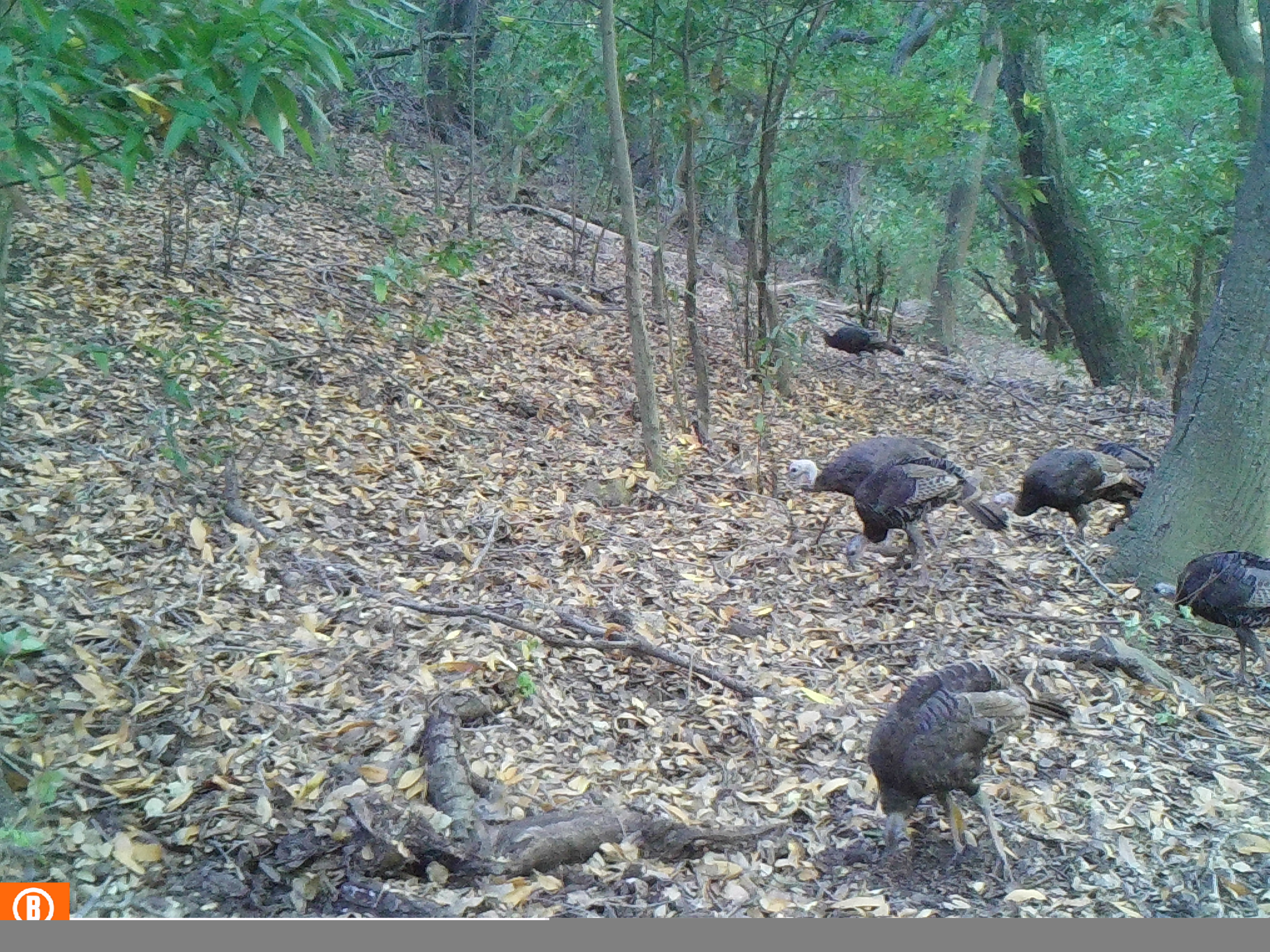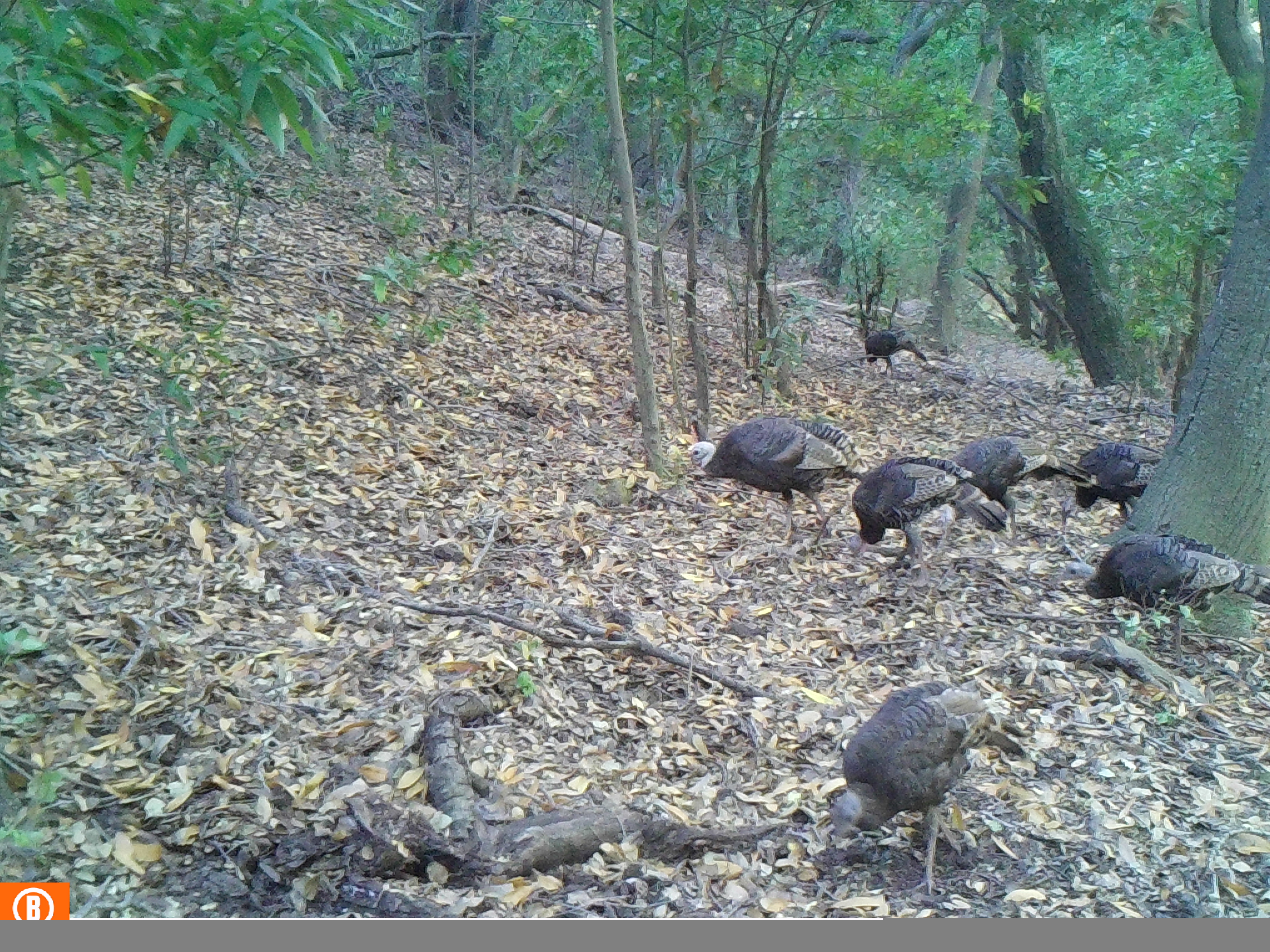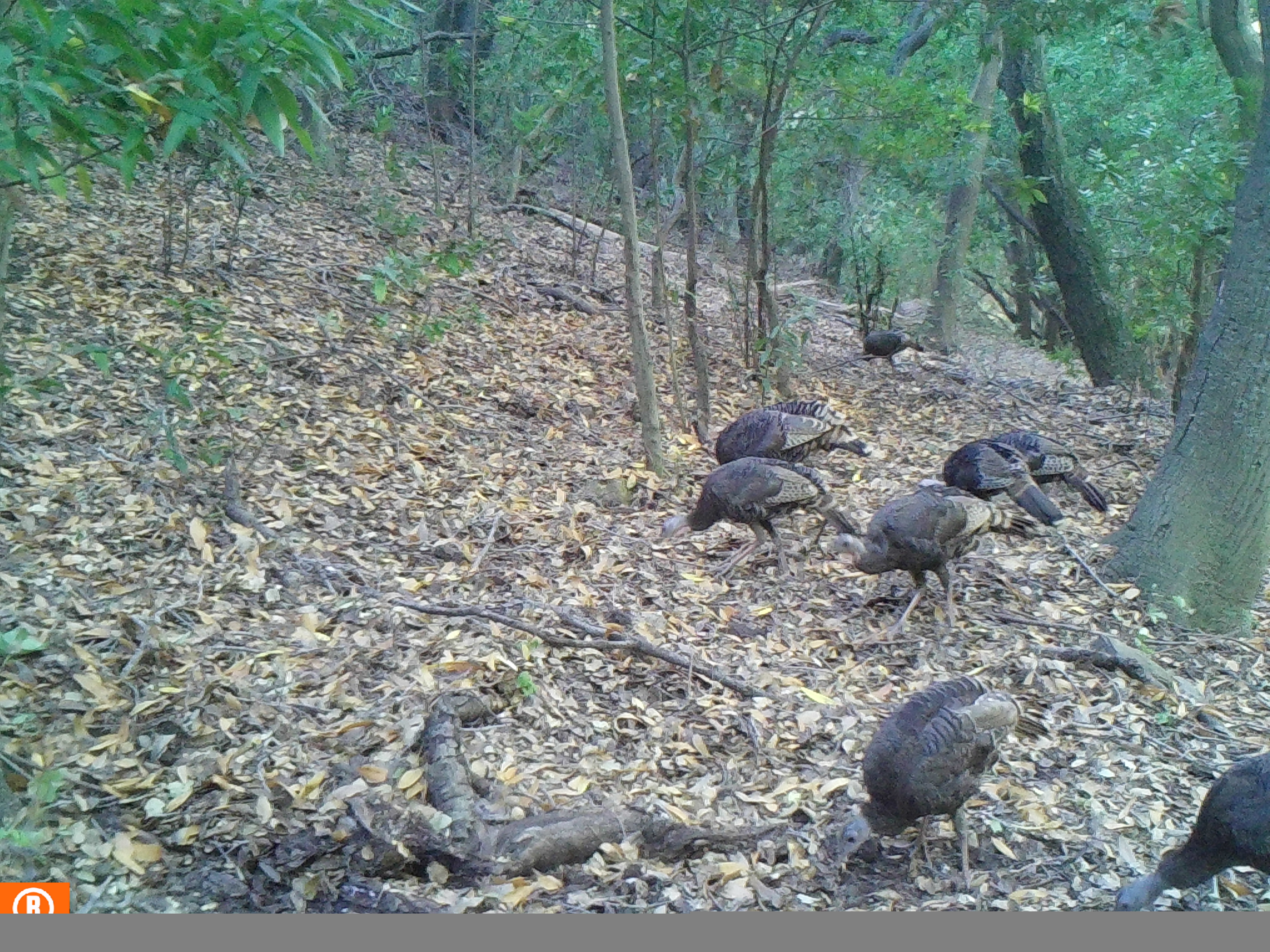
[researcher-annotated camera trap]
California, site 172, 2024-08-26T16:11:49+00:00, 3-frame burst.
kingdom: Animalia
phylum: Chordata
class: Aves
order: Galliformes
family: Phasianidae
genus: Meleagris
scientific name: Meleagris gallopavo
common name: turkey